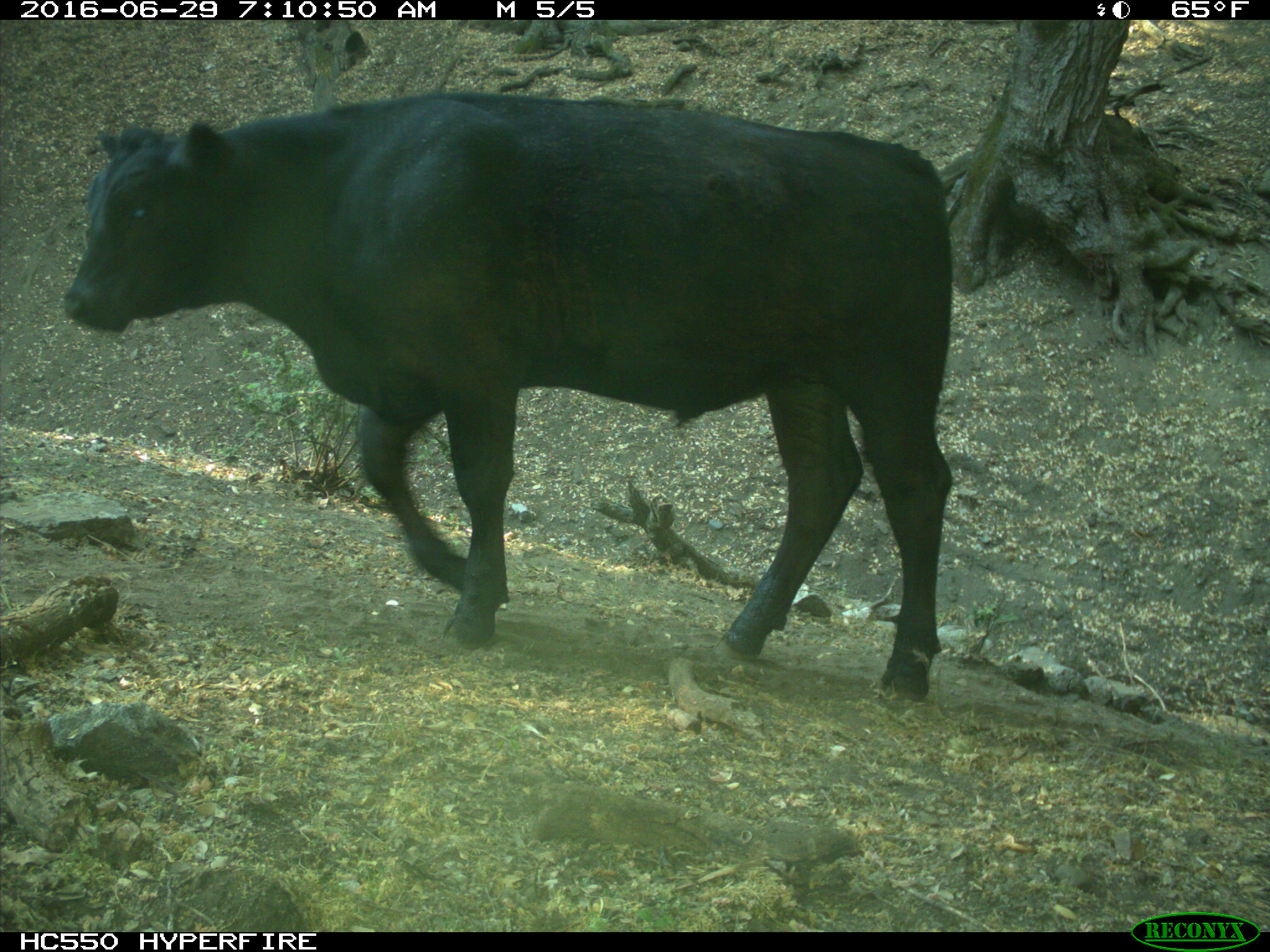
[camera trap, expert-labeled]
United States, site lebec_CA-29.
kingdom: Animalia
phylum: Chordata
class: Mammalia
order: Artiodactyla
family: Bovidae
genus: Bos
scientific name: Bos taurus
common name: domestic cow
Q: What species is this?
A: Bos taurus (domestic cow).